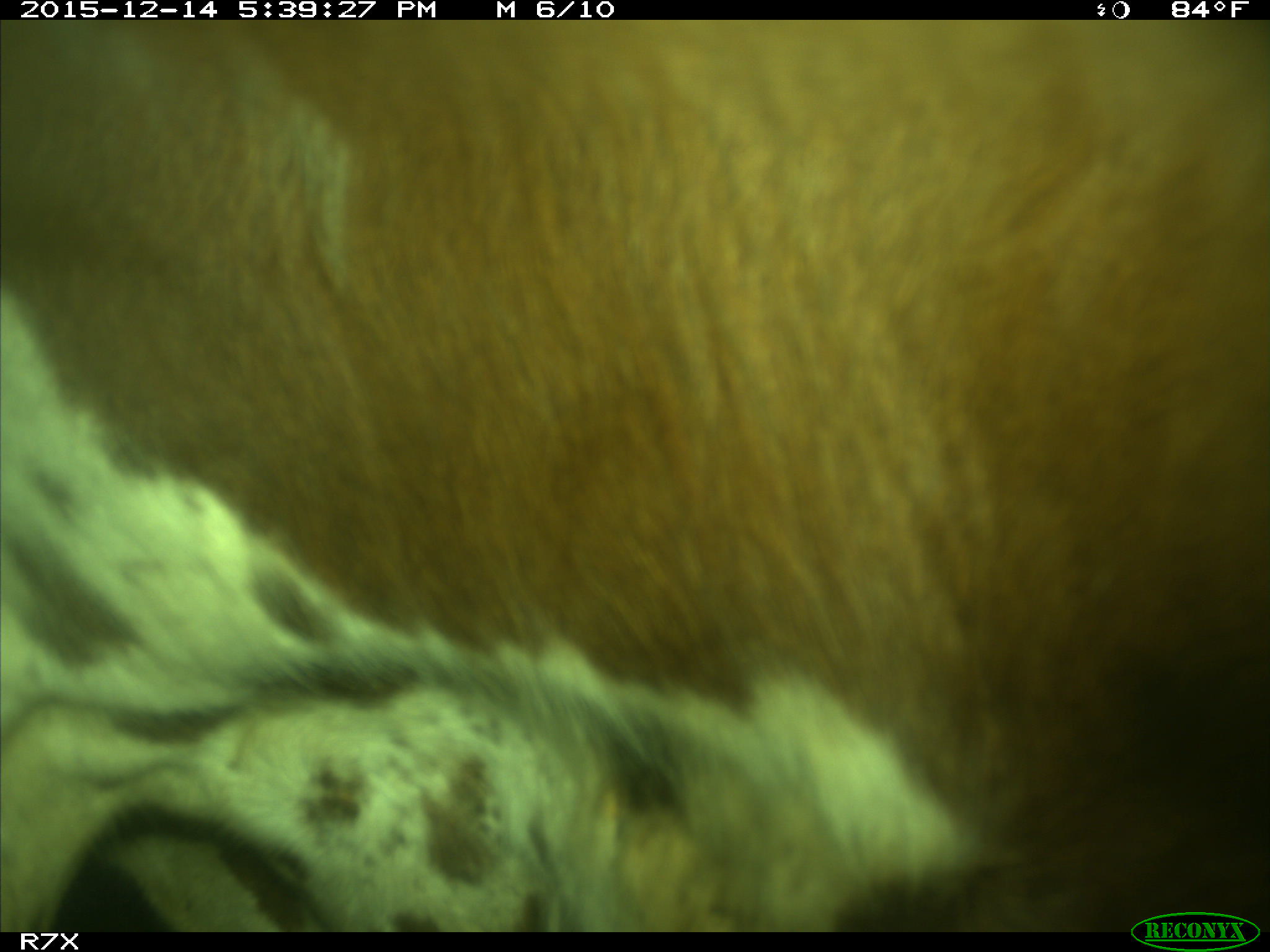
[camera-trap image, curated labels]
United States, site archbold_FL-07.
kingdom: Animalia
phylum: Chordata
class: Mammalia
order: Artiodactyla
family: Bovidae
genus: Bos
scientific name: Bos taurus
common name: domestic cow